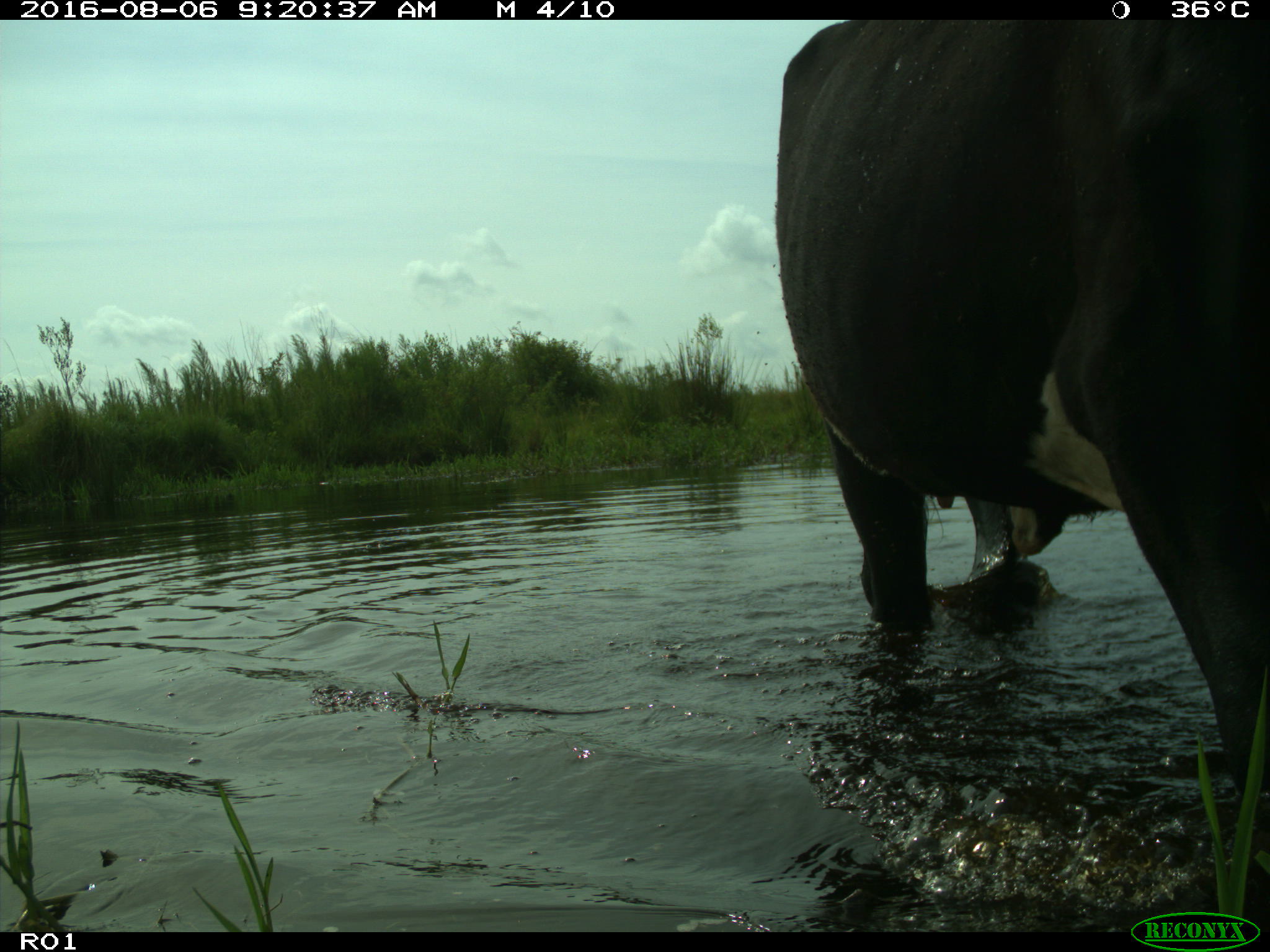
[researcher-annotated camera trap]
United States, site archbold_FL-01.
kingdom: Animalia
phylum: Chordata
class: Mammalia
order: Artiodactyla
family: Bovidae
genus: Bos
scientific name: Bos taurus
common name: domestic cow